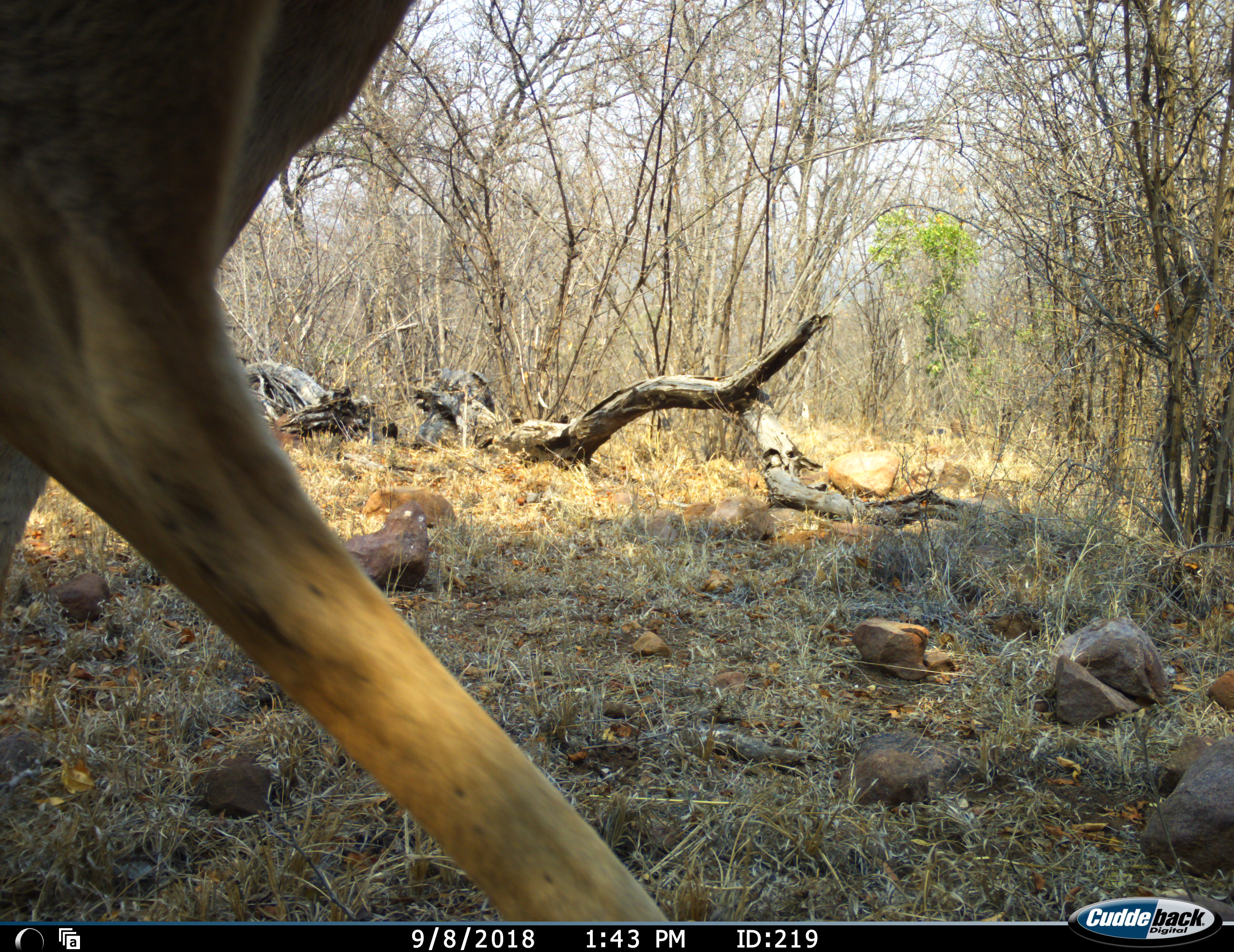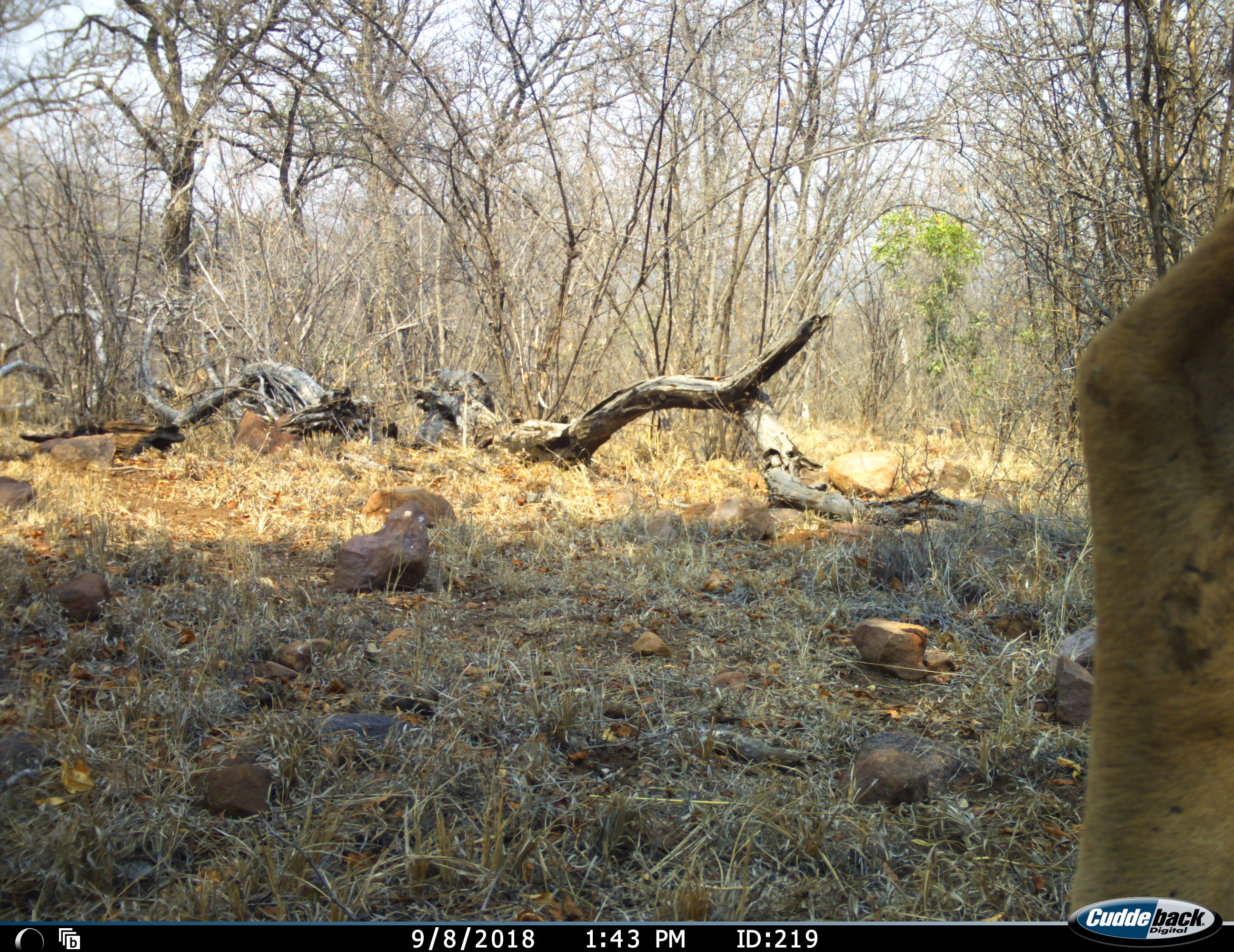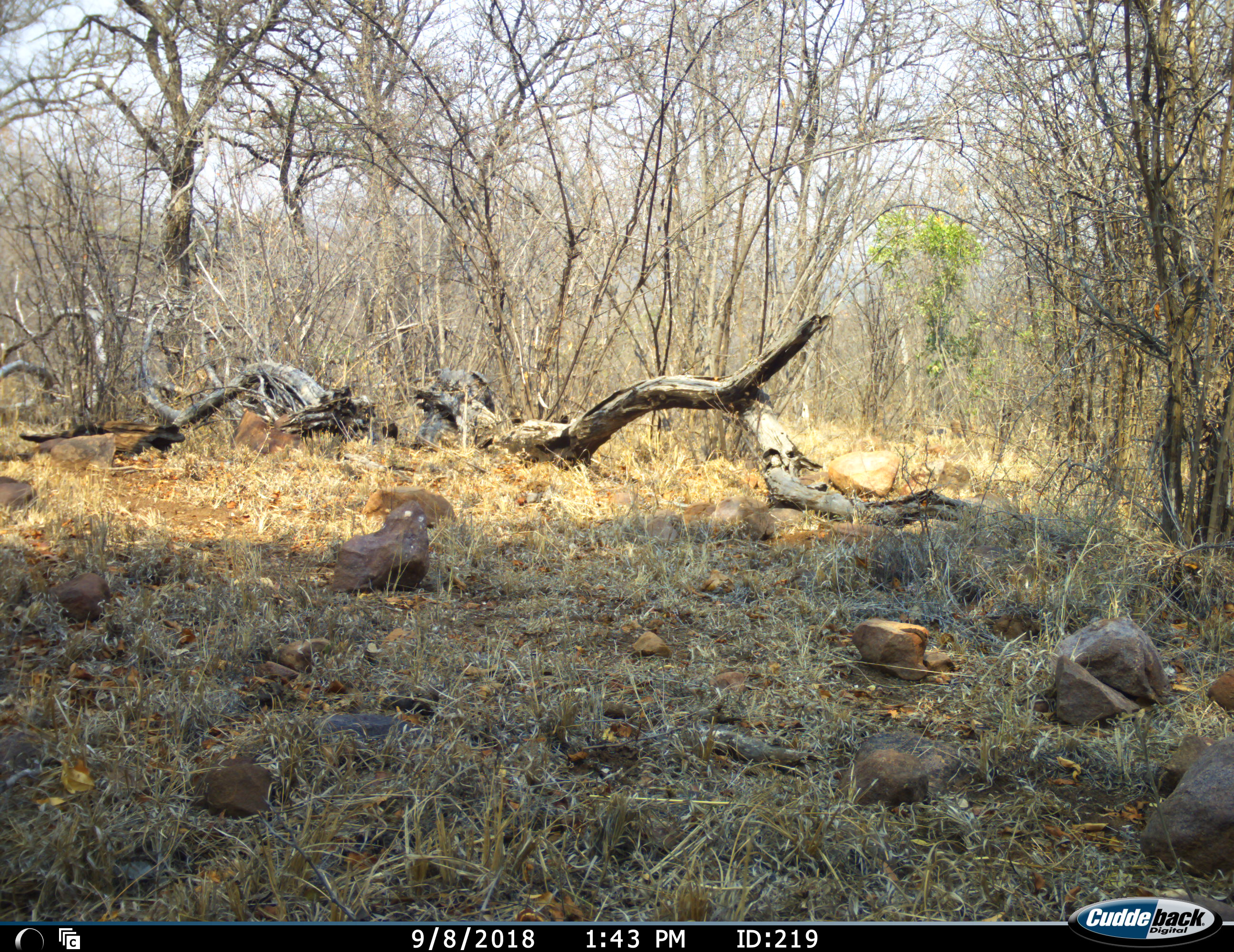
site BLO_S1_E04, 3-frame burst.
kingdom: Animalia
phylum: Chordata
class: Mammalia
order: Artiodactyla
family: Bovidae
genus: Aepyceros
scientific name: Aepyceros melampus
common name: impala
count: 1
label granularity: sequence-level